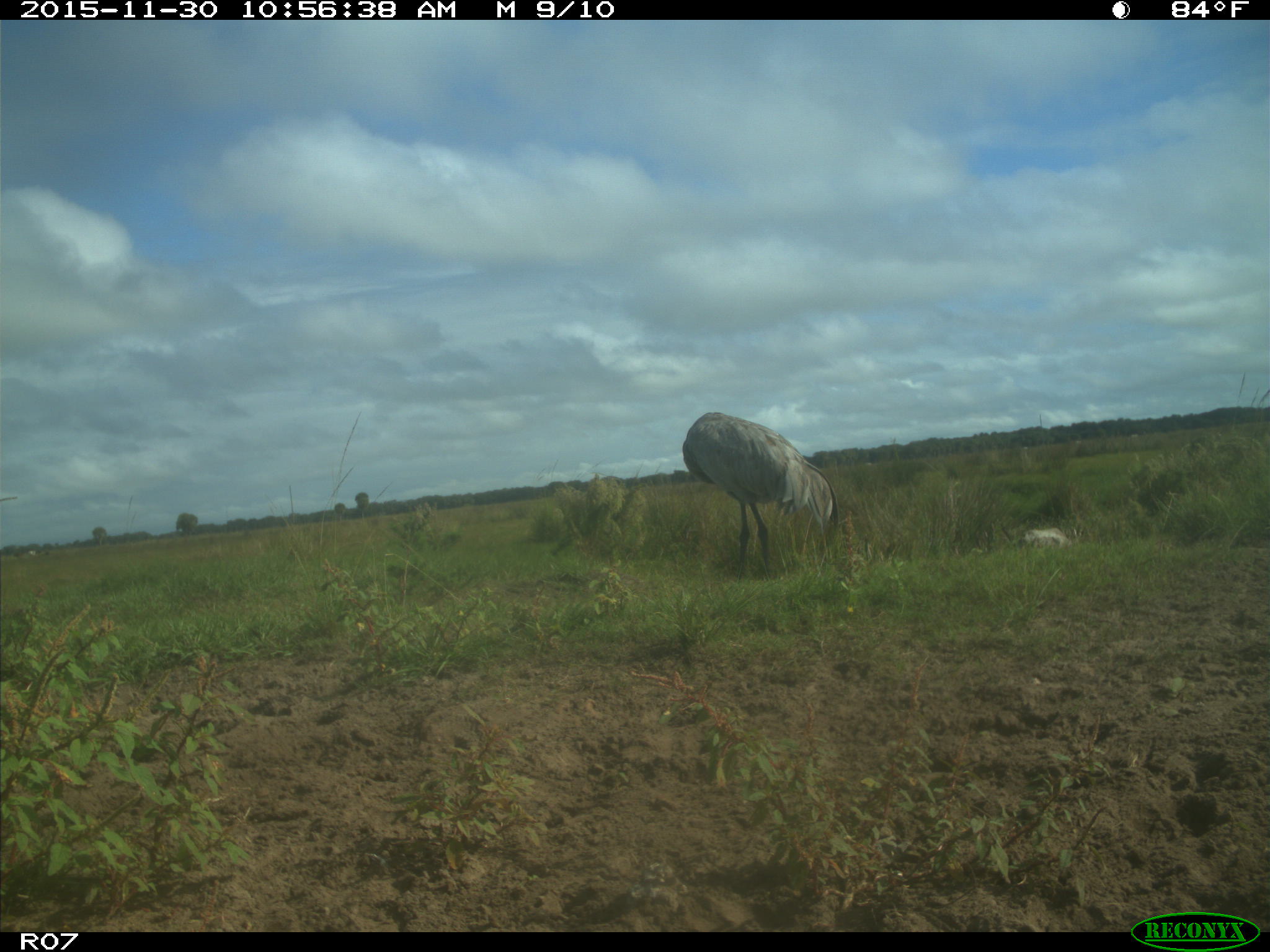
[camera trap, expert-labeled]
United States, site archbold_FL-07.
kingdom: Animalia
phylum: Chordata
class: Aves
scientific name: Aves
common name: birds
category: unidentified bird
Unidentified bird (birds) (Aves).